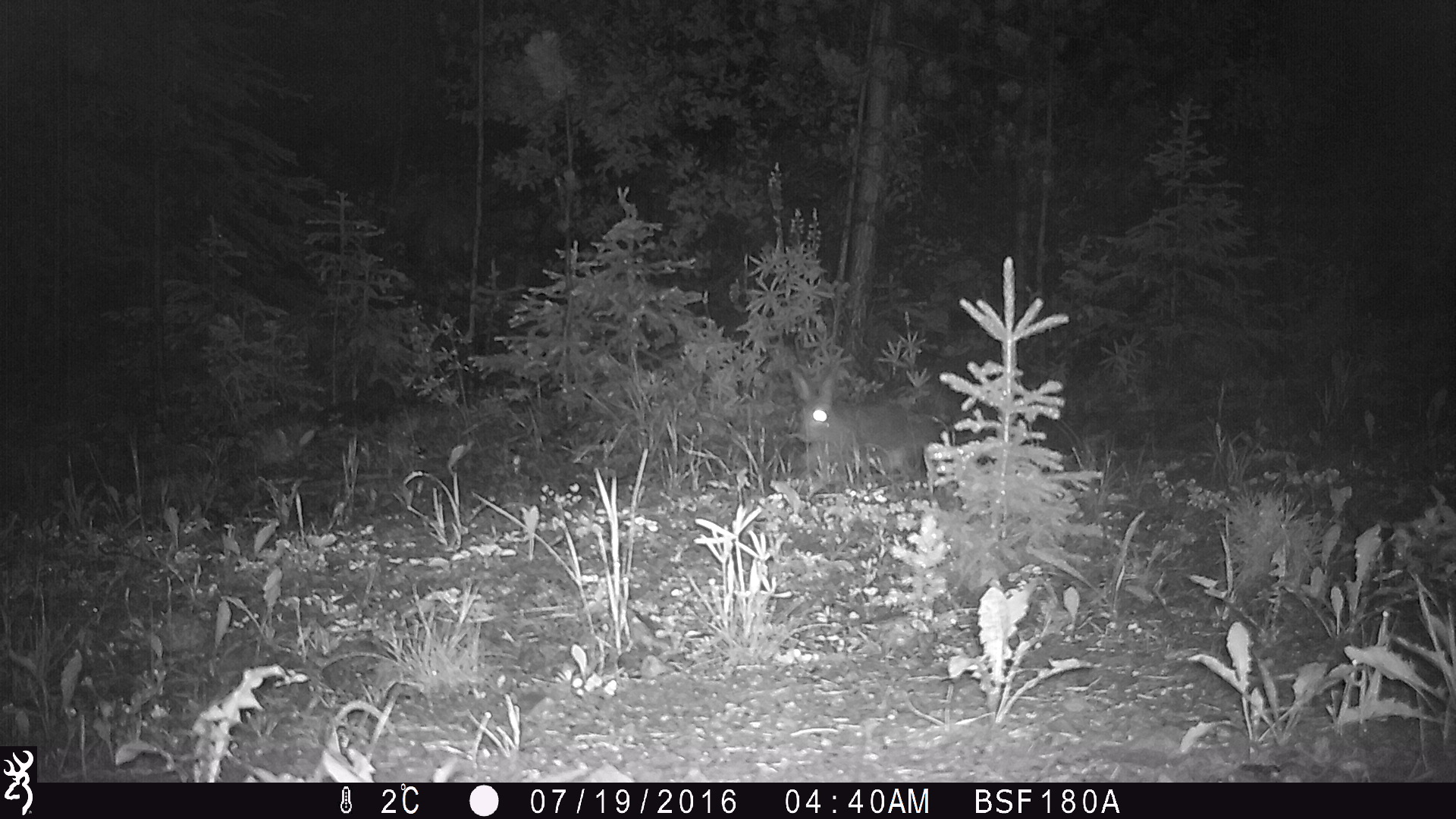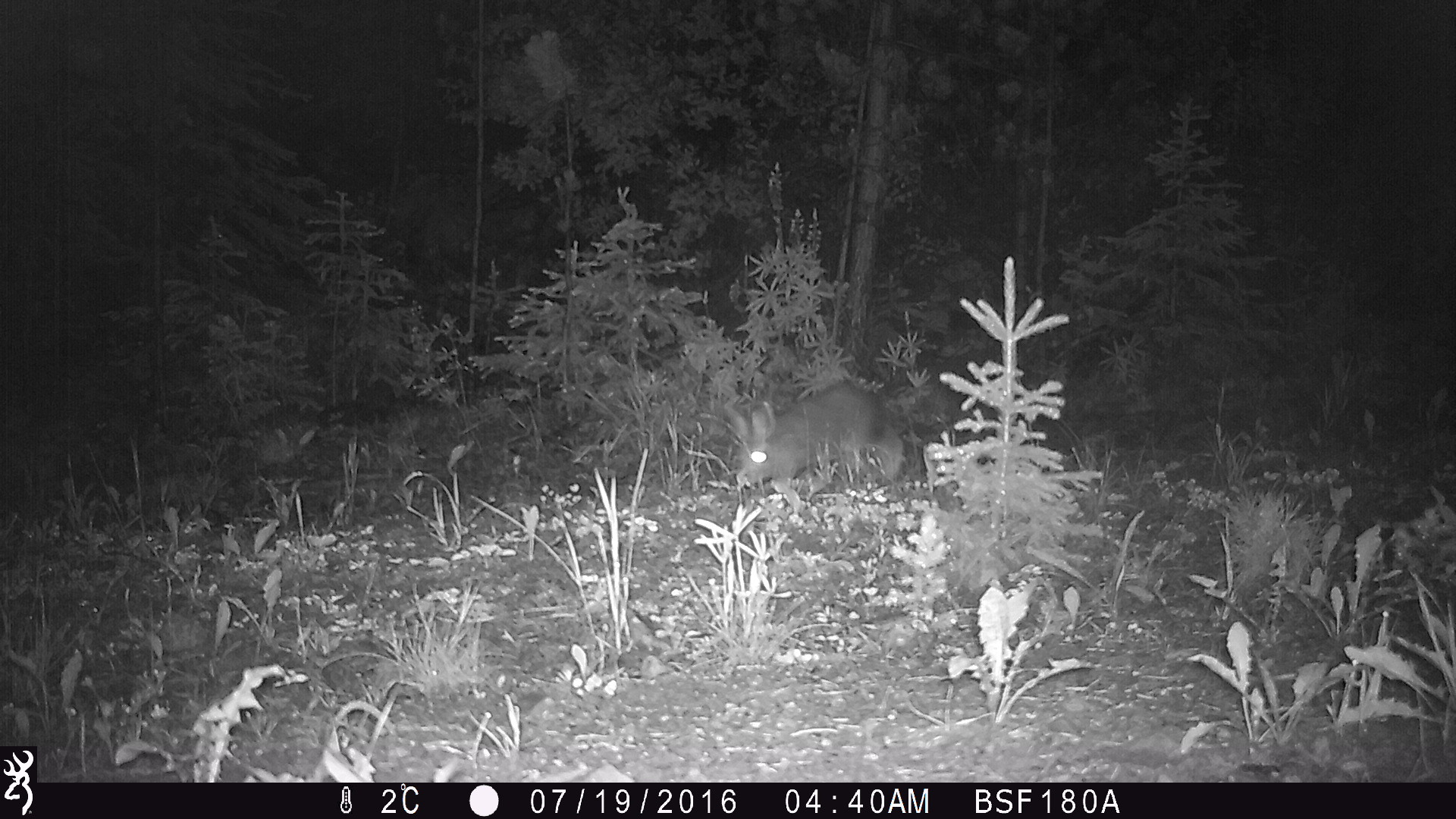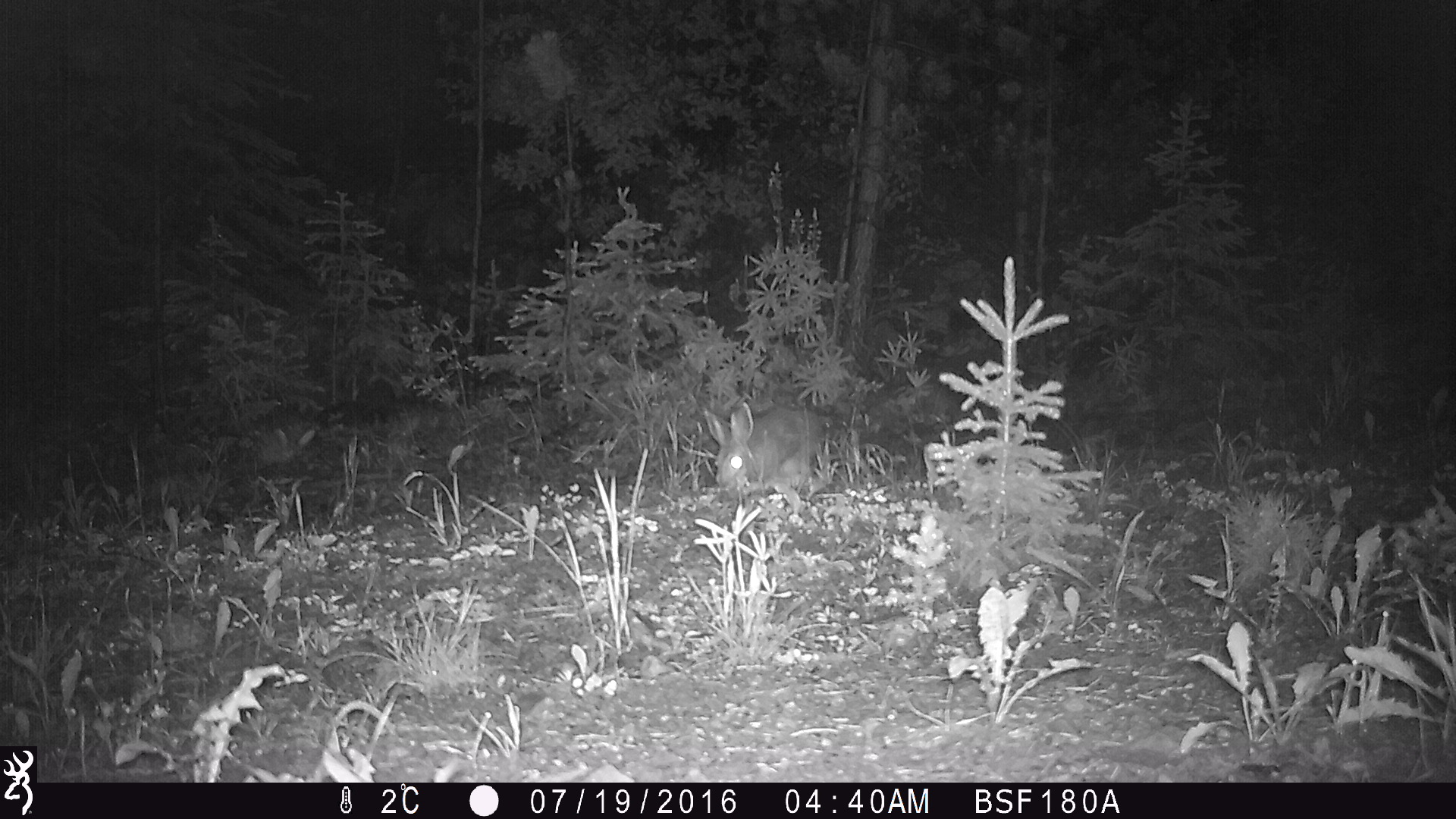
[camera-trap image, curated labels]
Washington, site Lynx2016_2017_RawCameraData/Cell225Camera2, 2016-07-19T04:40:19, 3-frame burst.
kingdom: Animalia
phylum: Chordata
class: Mammalia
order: Lagomorpha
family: Leporidae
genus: Lepus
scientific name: Lepus americanus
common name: snowshoe hare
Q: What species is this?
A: Lepus americanus (snowshoe hare).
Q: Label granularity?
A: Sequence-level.